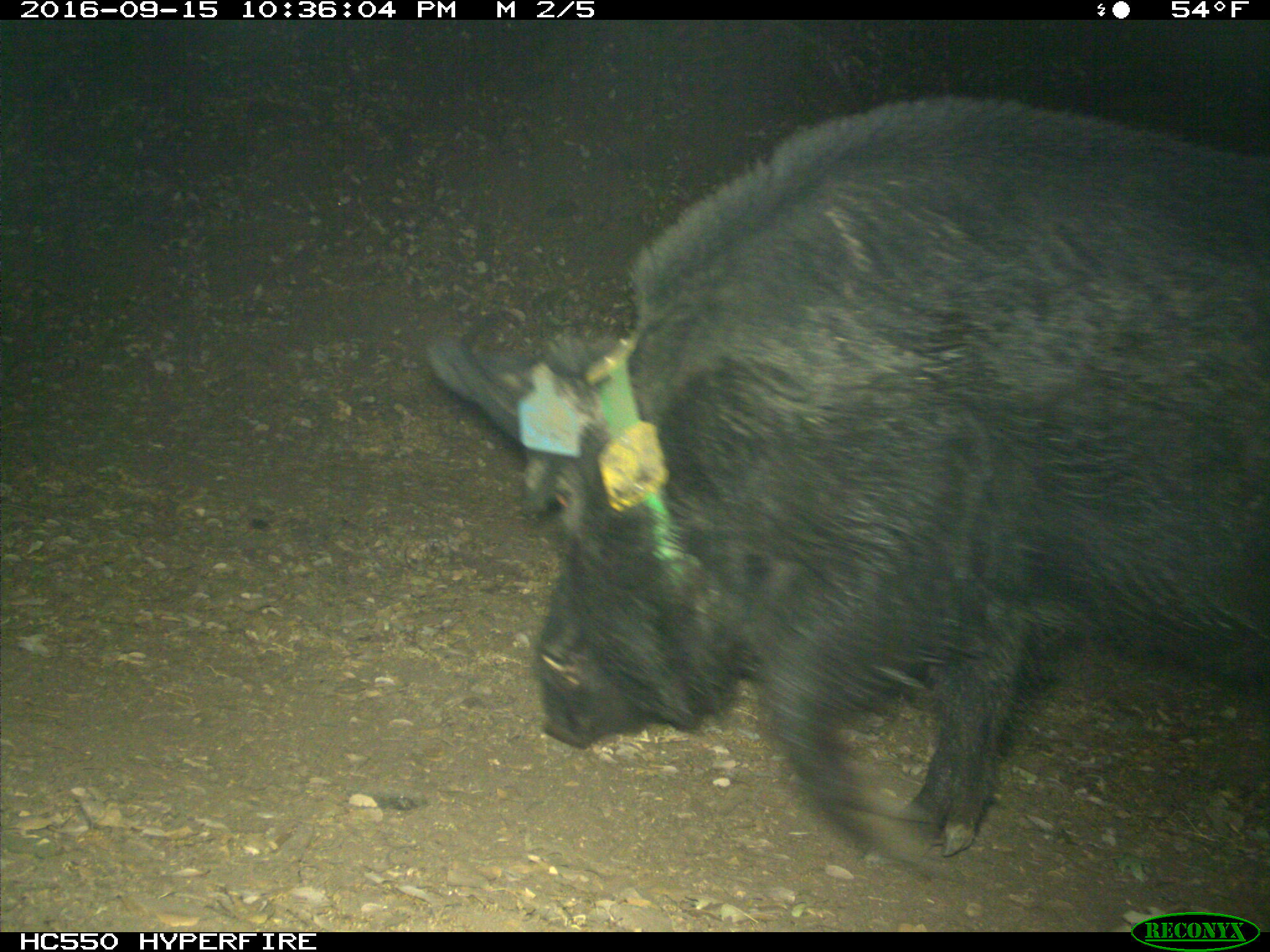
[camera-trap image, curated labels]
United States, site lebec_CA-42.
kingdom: Animalia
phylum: Chordata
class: Mammalia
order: Artiodactyla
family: Suidae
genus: Sus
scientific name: Sus scrofa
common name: wild boar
Sus scrofa (wild boar).